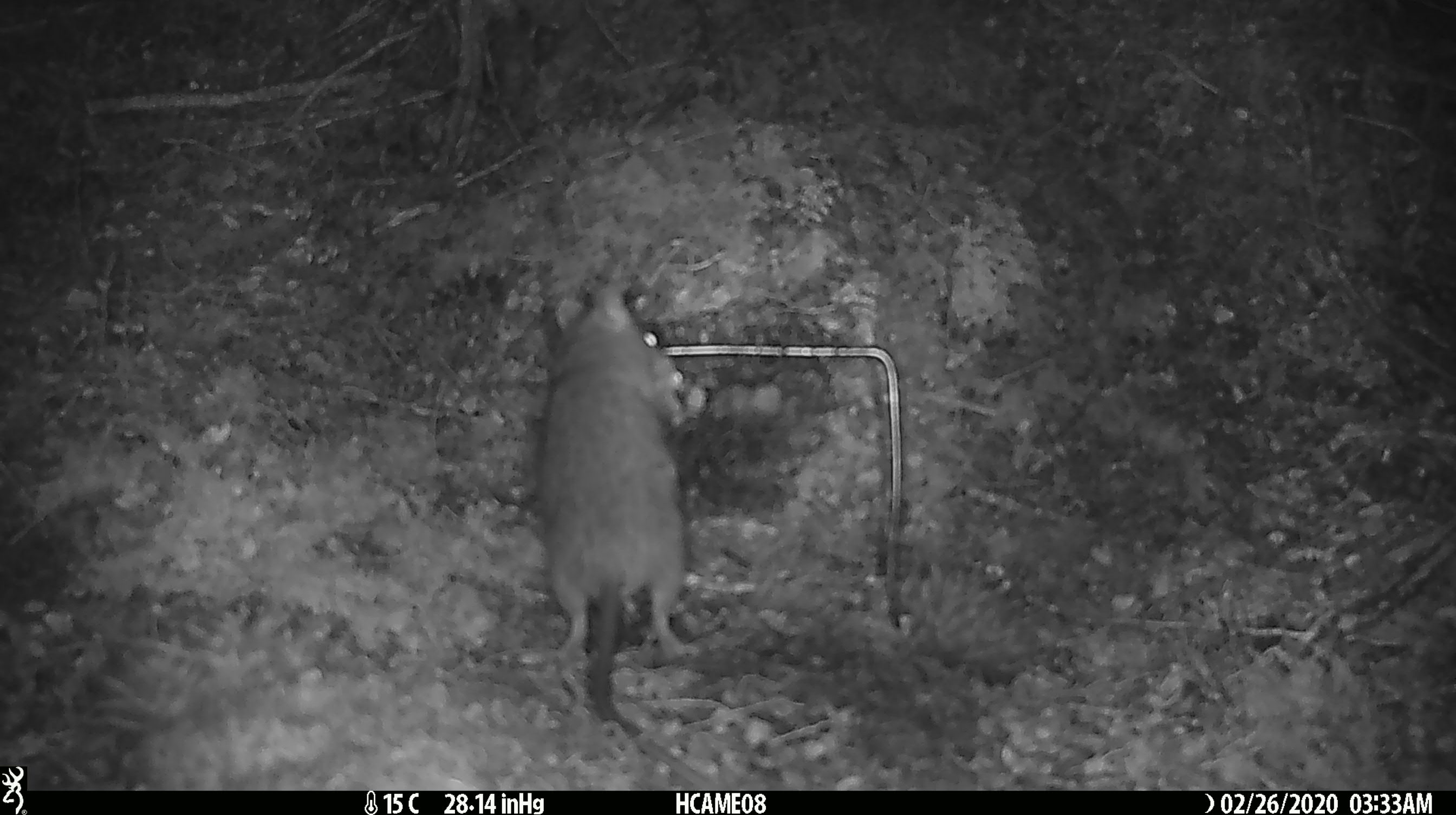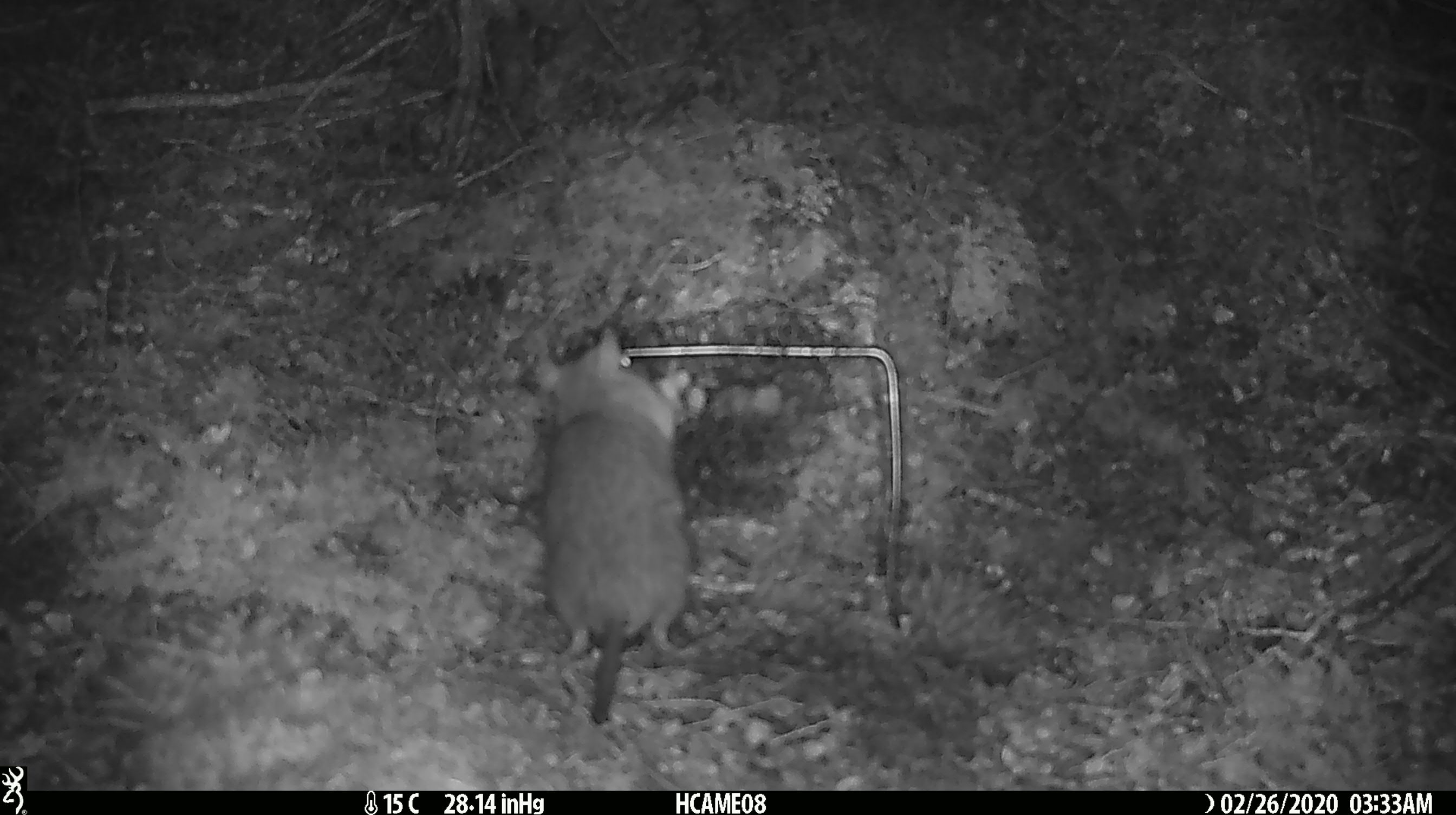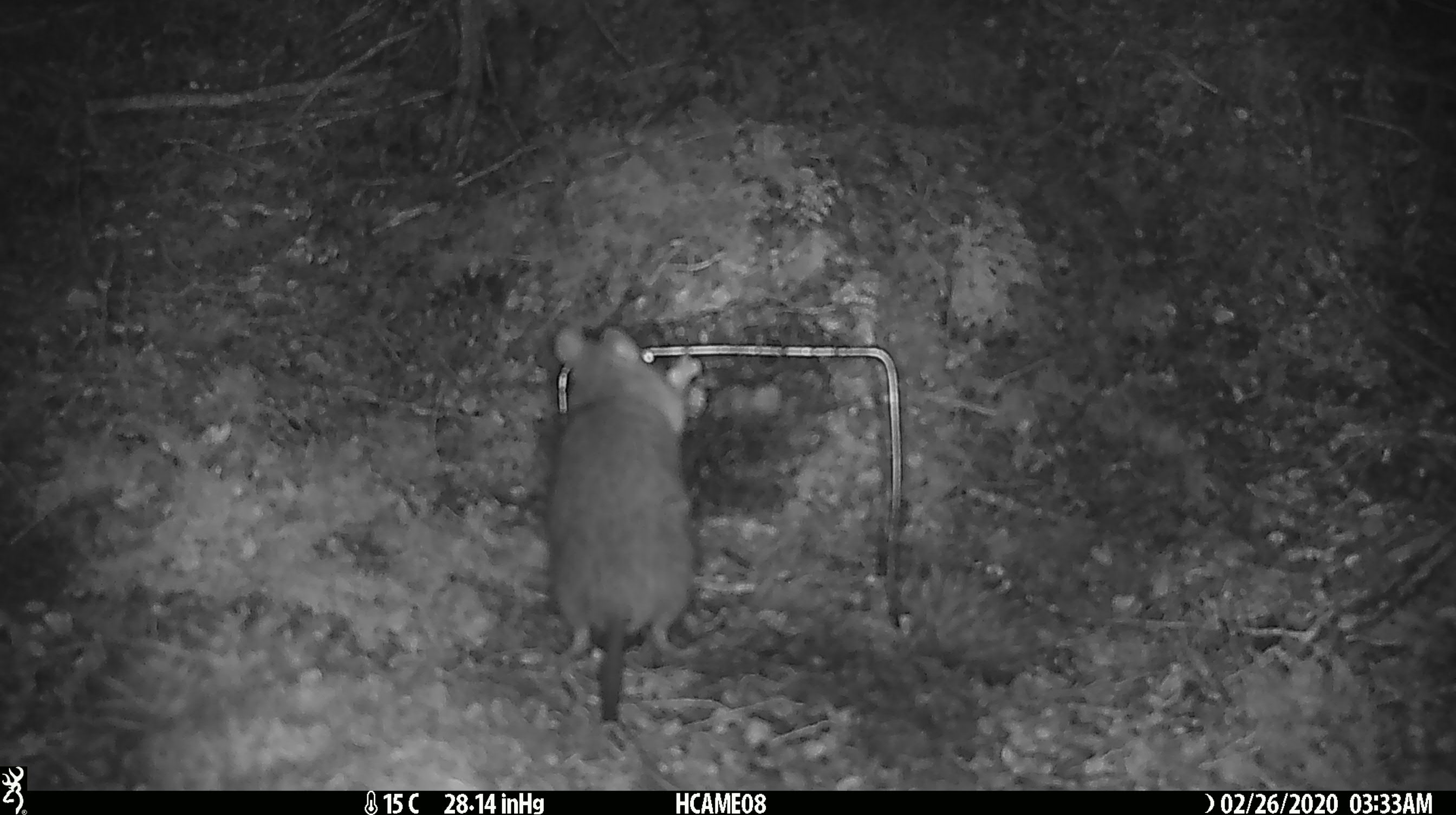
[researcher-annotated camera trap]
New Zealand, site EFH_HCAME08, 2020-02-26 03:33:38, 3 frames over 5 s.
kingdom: Animalia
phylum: Chordata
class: Mammalia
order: Rodentia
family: Muridae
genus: Rattus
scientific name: Rattus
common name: rat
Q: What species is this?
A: Rat (Rattus).